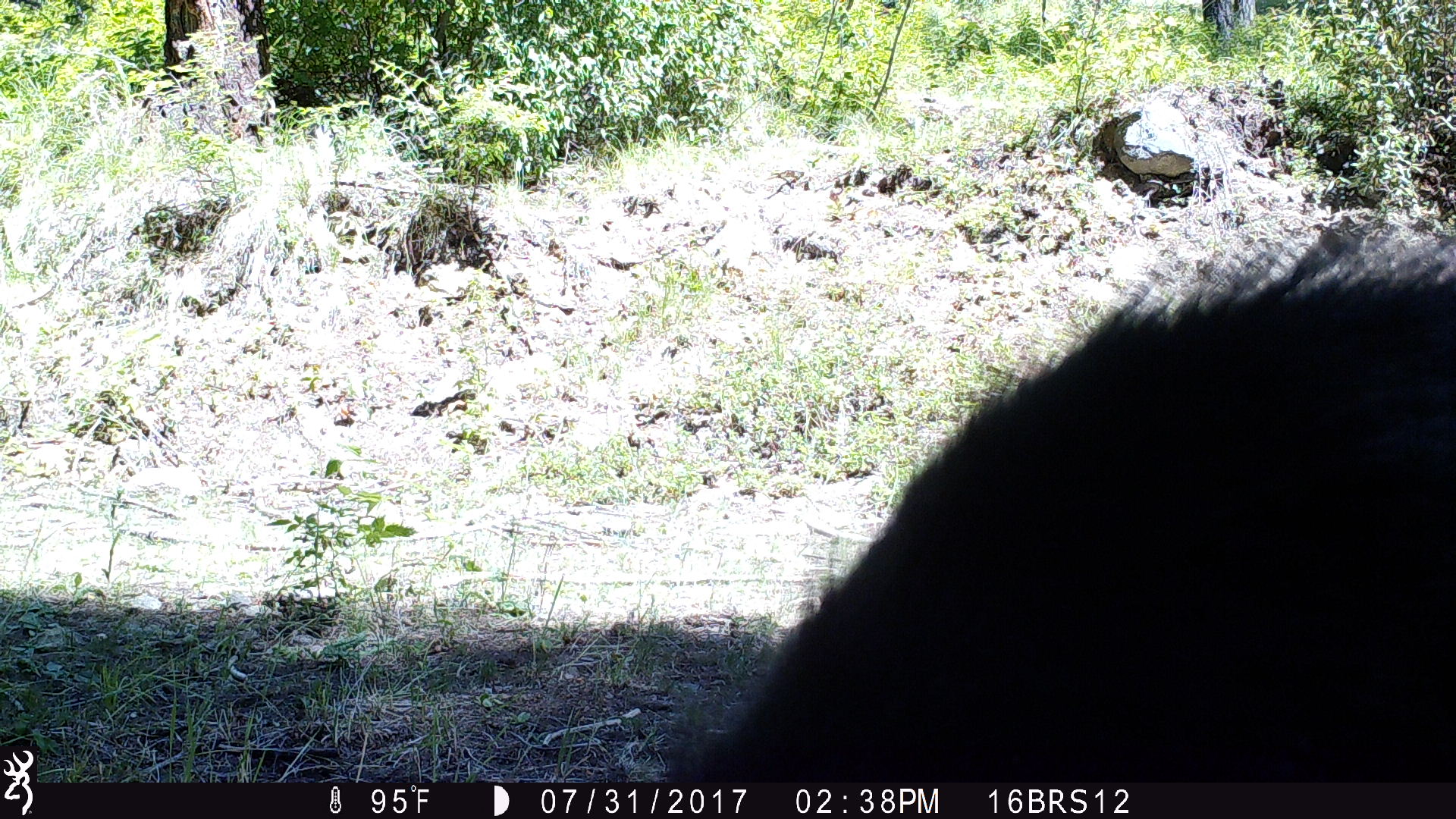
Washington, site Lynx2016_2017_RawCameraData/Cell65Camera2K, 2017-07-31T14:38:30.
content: unidentified animal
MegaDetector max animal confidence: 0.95